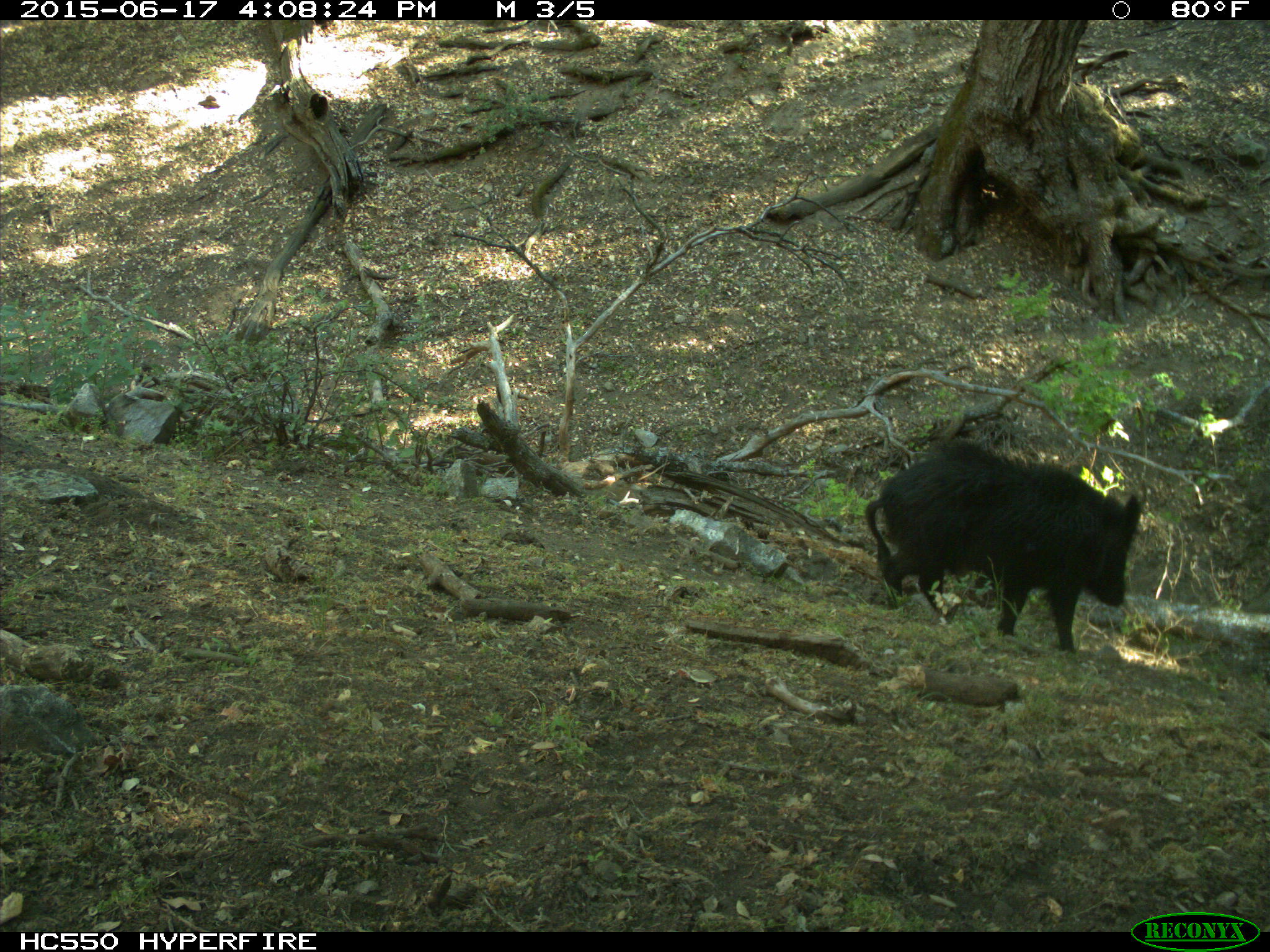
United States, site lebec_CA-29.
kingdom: Animalia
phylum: Chordata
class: Mammalia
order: Artiodactyla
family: Suidae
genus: Sus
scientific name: Sus scrofa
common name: wild boar